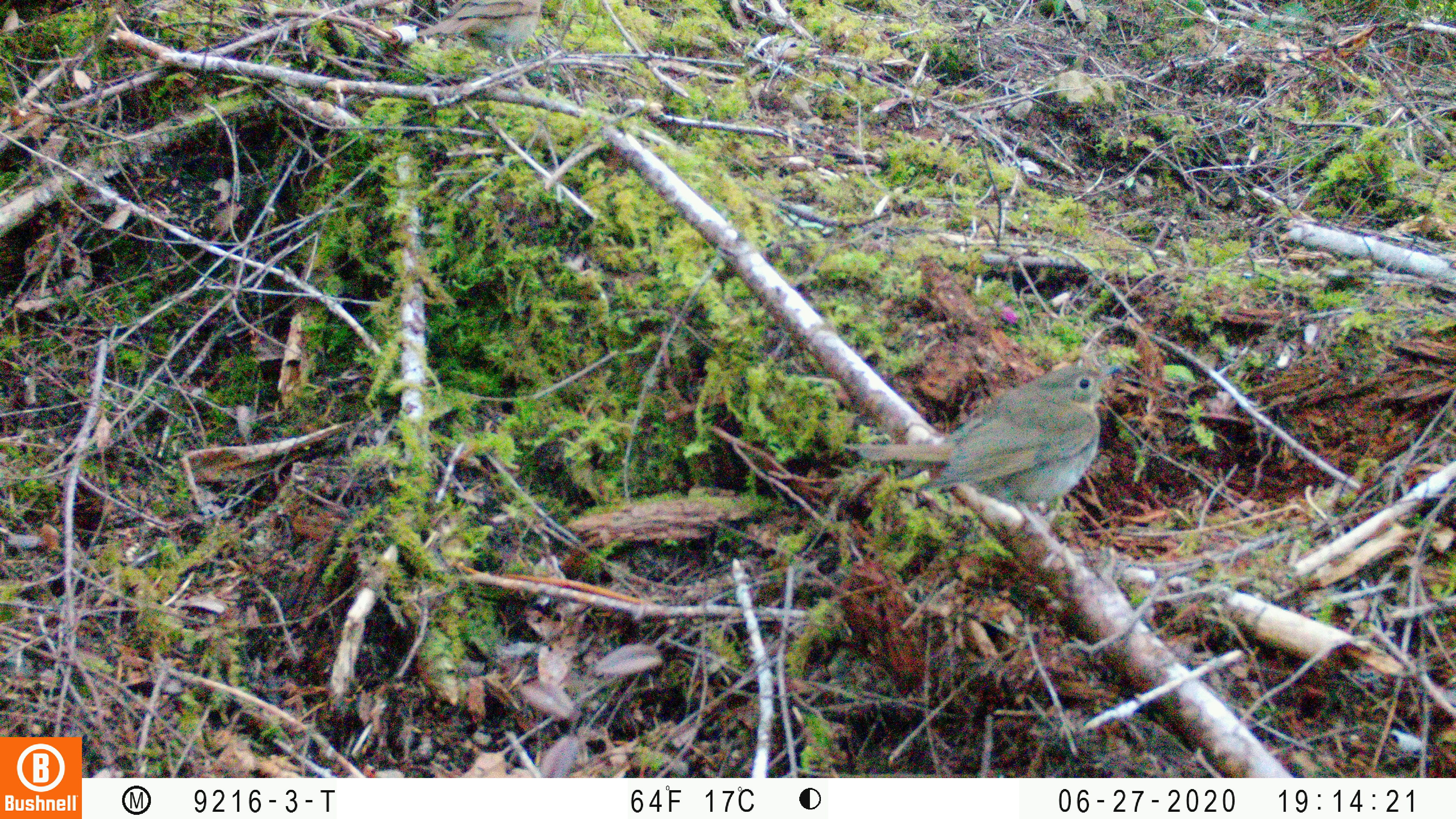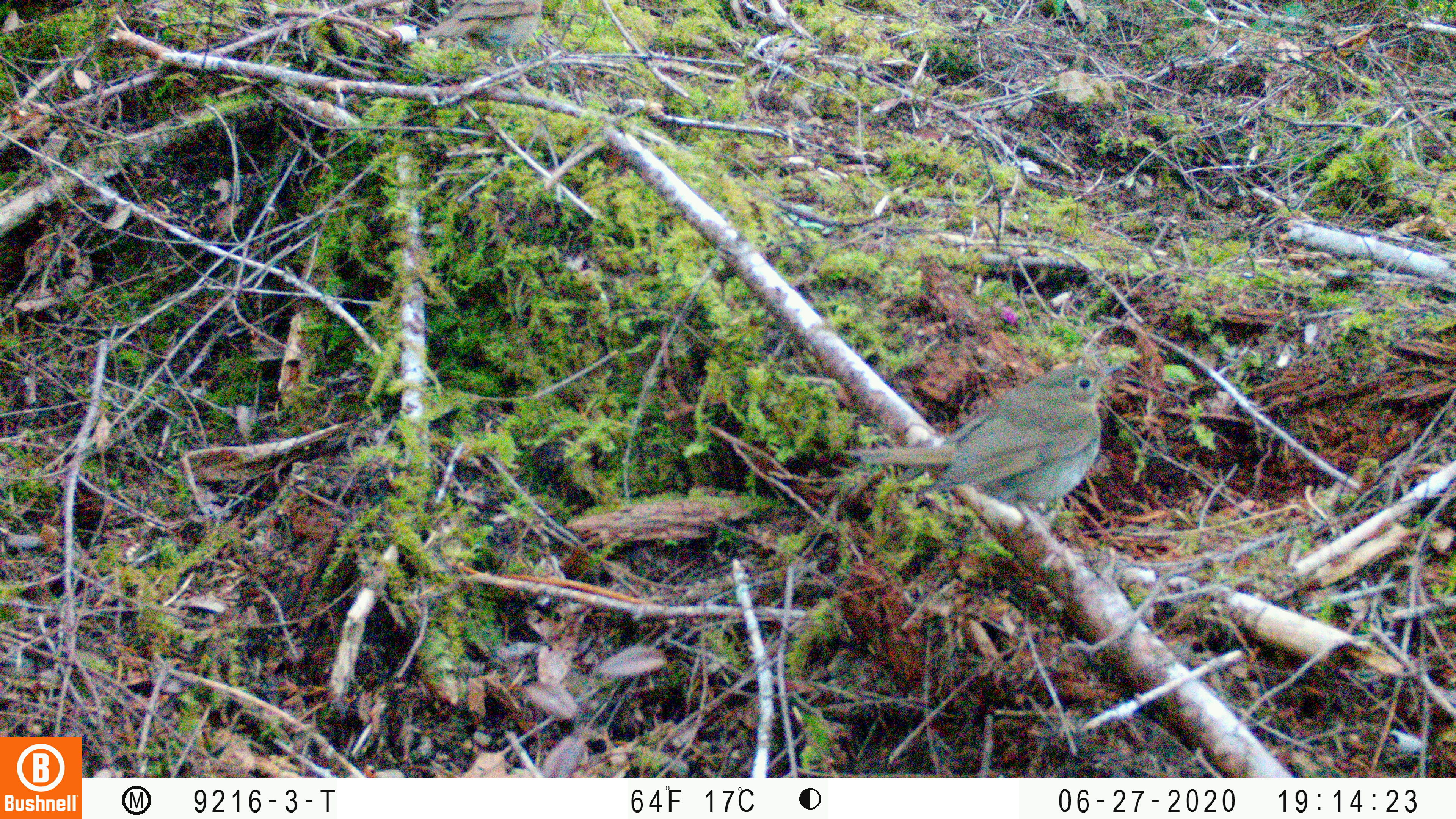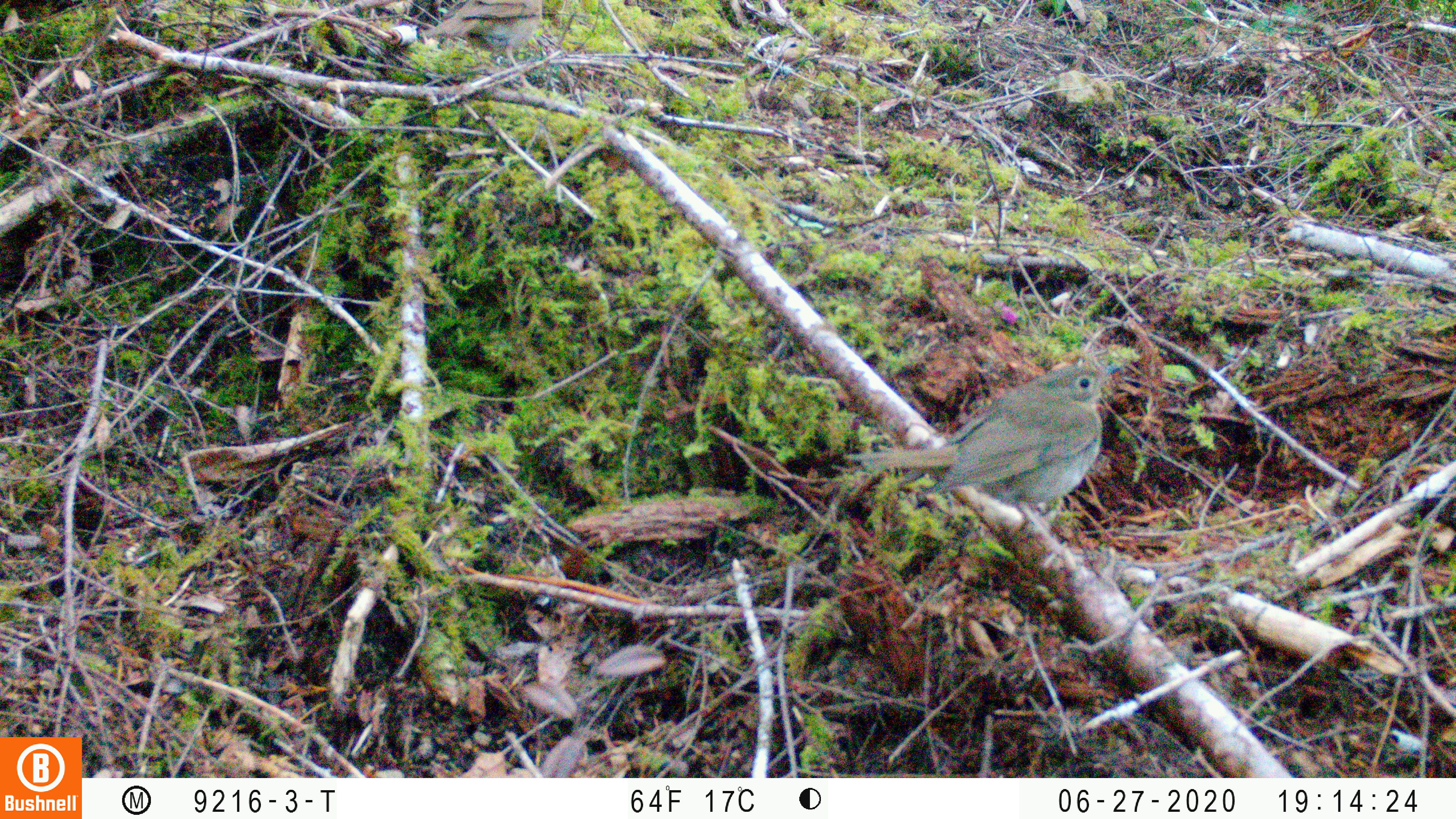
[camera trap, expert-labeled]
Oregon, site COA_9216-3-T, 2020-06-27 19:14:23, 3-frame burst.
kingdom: Animalia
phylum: Chordata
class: Aves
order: Passeriformes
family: Turdidae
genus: Catharus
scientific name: Catharus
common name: brown thrushes and nightingale-thrushes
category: catharus species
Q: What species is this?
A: Catharus species (brown thrushes and nightingale-thrushes) (Catharus).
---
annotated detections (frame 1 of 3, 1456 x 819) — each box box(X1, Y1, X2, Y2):
catharus species: box(815, 343, 1156, 537)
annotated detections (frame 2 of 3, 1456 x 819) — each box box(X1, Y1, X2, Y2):
catharus species: box(824, 347, 1147, 550)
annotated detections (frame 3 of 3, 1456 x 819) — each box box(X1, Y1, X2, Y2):
catharus species: box(816, 339, 1143, 553)